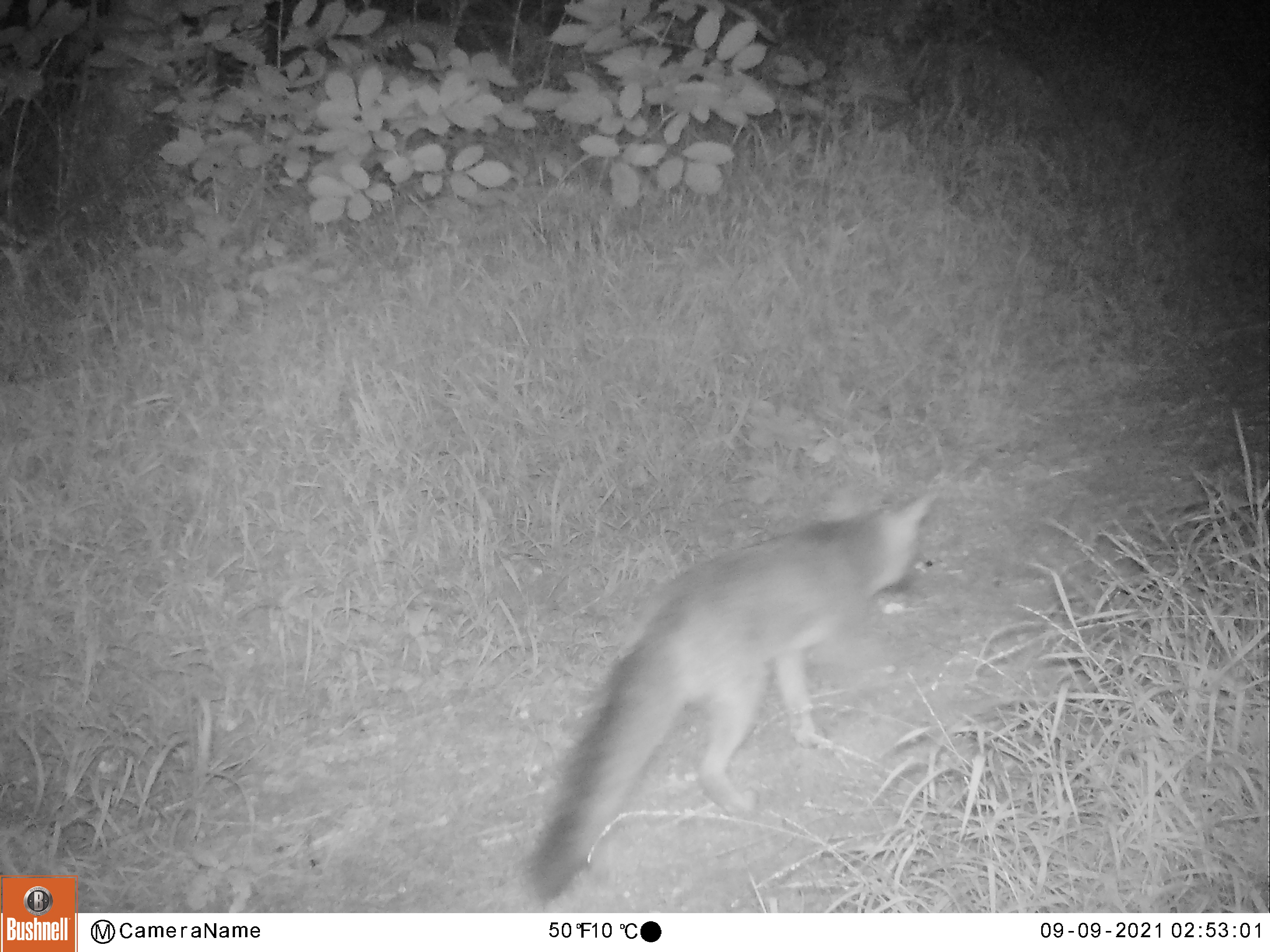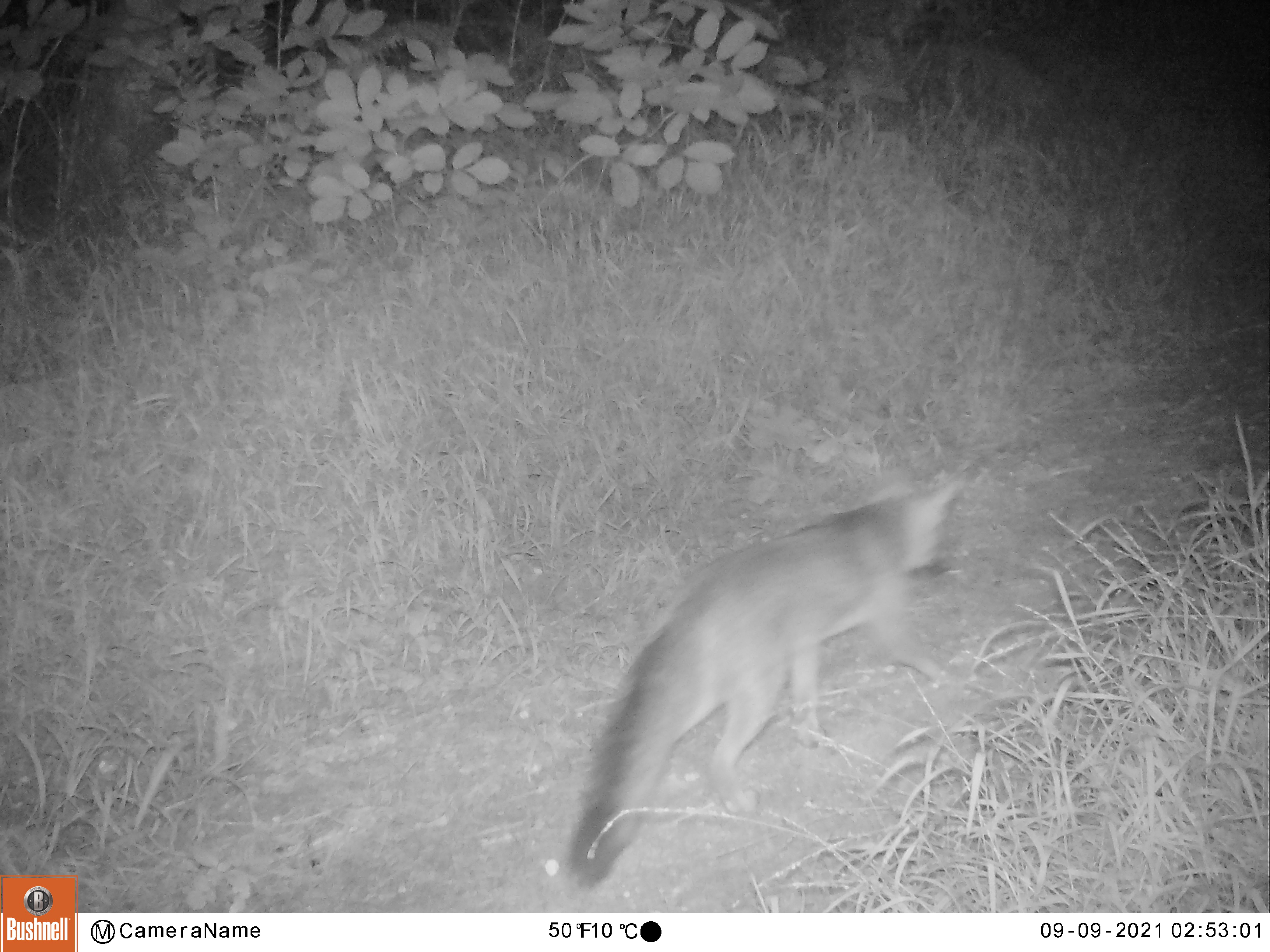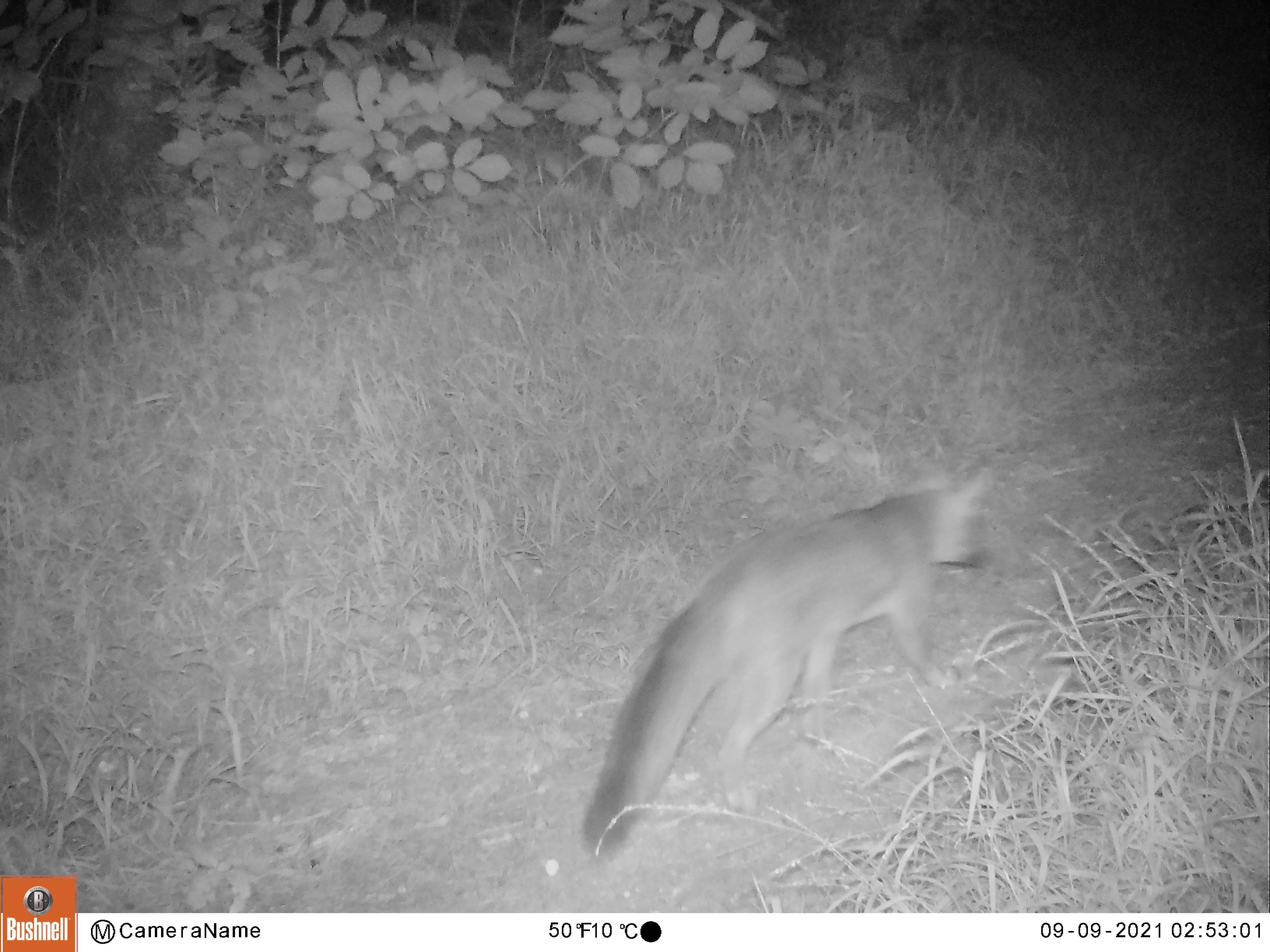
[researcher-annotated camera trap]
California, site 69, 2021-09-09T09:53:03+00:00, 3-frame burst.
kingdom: Animalia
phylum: Chordata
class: Mammalia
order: Carnivora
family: Canidae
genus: Urocyon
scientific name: Urocyon cinereoargenteus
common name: gray fox